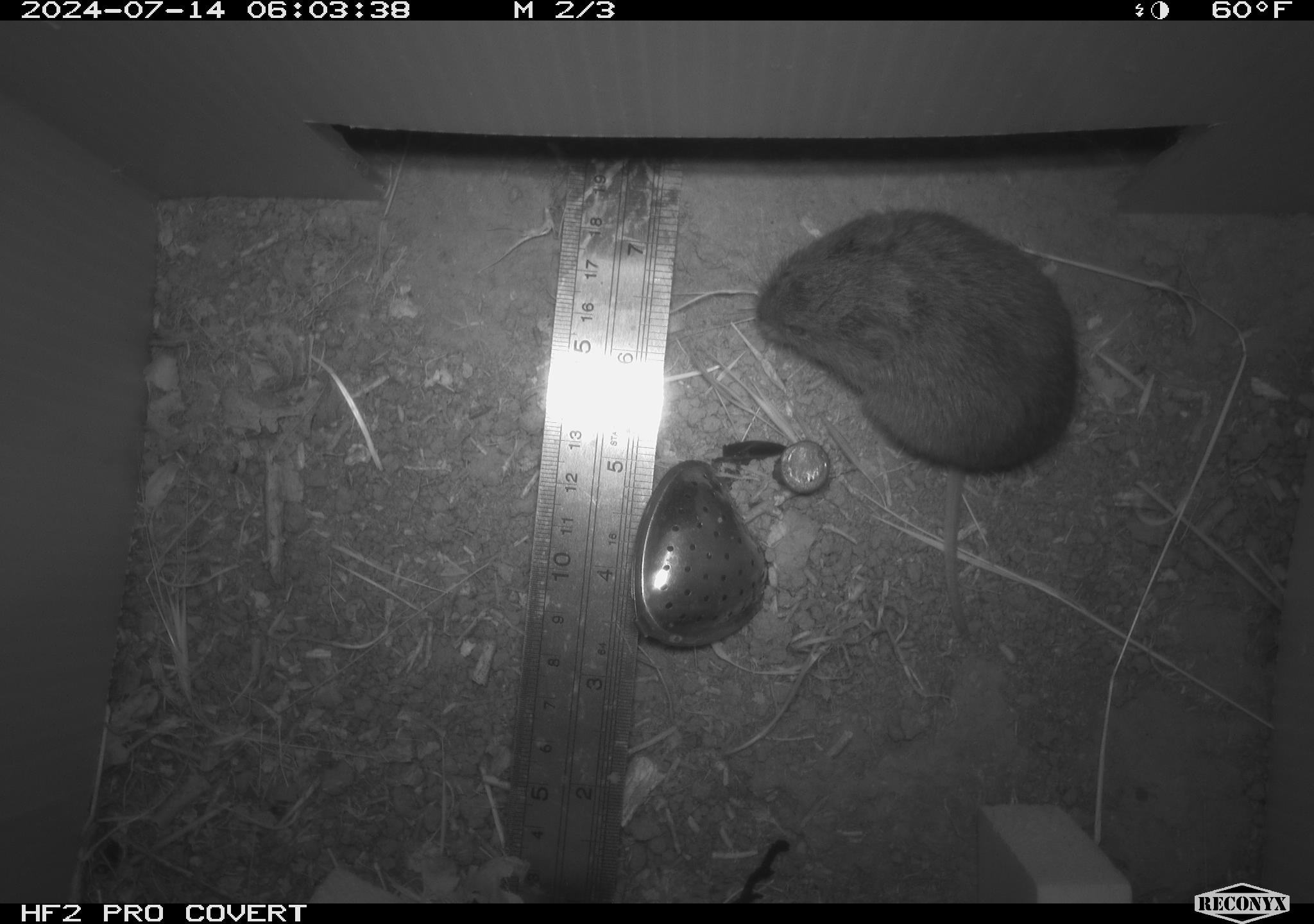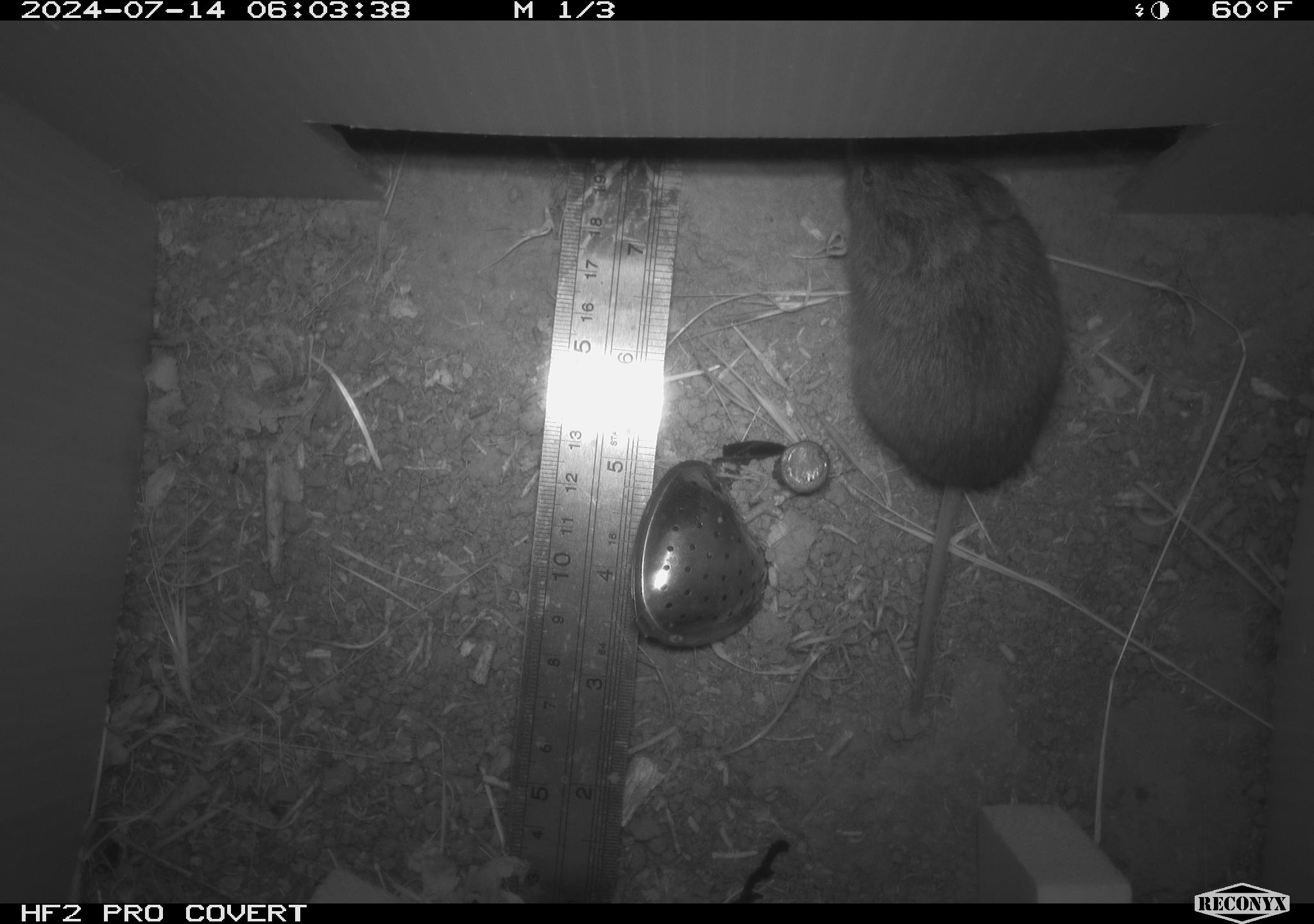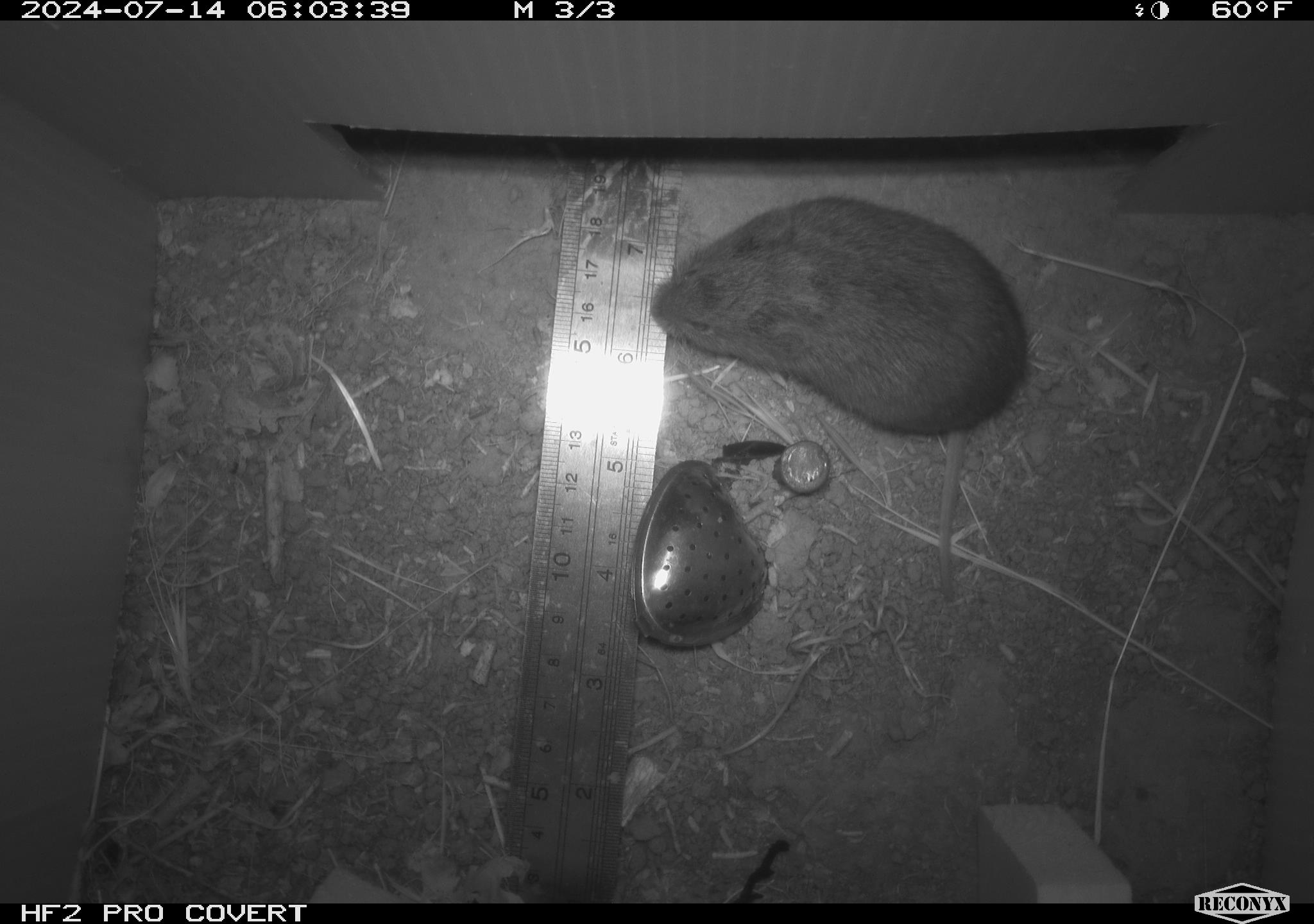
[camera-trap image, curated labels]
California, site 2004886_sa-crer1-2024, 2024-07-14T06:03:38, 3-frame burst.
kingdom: Animalia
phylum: Chordata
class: Mammalia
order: Rodentia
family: Cricetidae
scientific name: Arvicolinae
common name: voles, lemmings, and muskrats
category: arvicolinae subfamily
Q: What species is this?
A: Arvicolinae subfamily (voles, lemmings, and muskrats) (Arvicolinae).